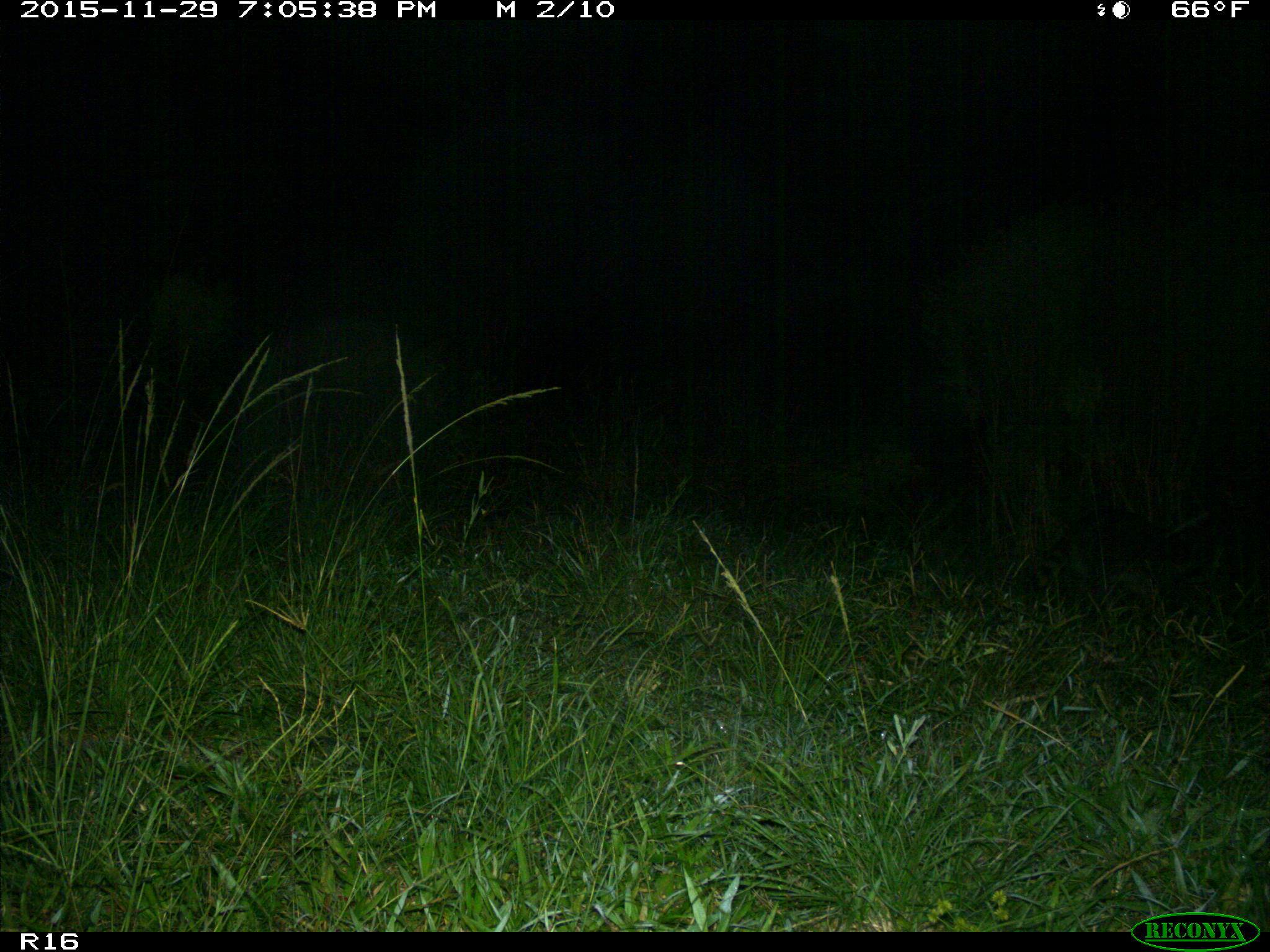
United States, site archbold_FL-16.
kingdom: Animalia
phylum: Chordata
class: Mammalia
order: Carnivora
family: Procyonidae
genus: Procyon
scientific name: Procyon lotor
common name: common raccoon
Procyon lotor (common raccoon).